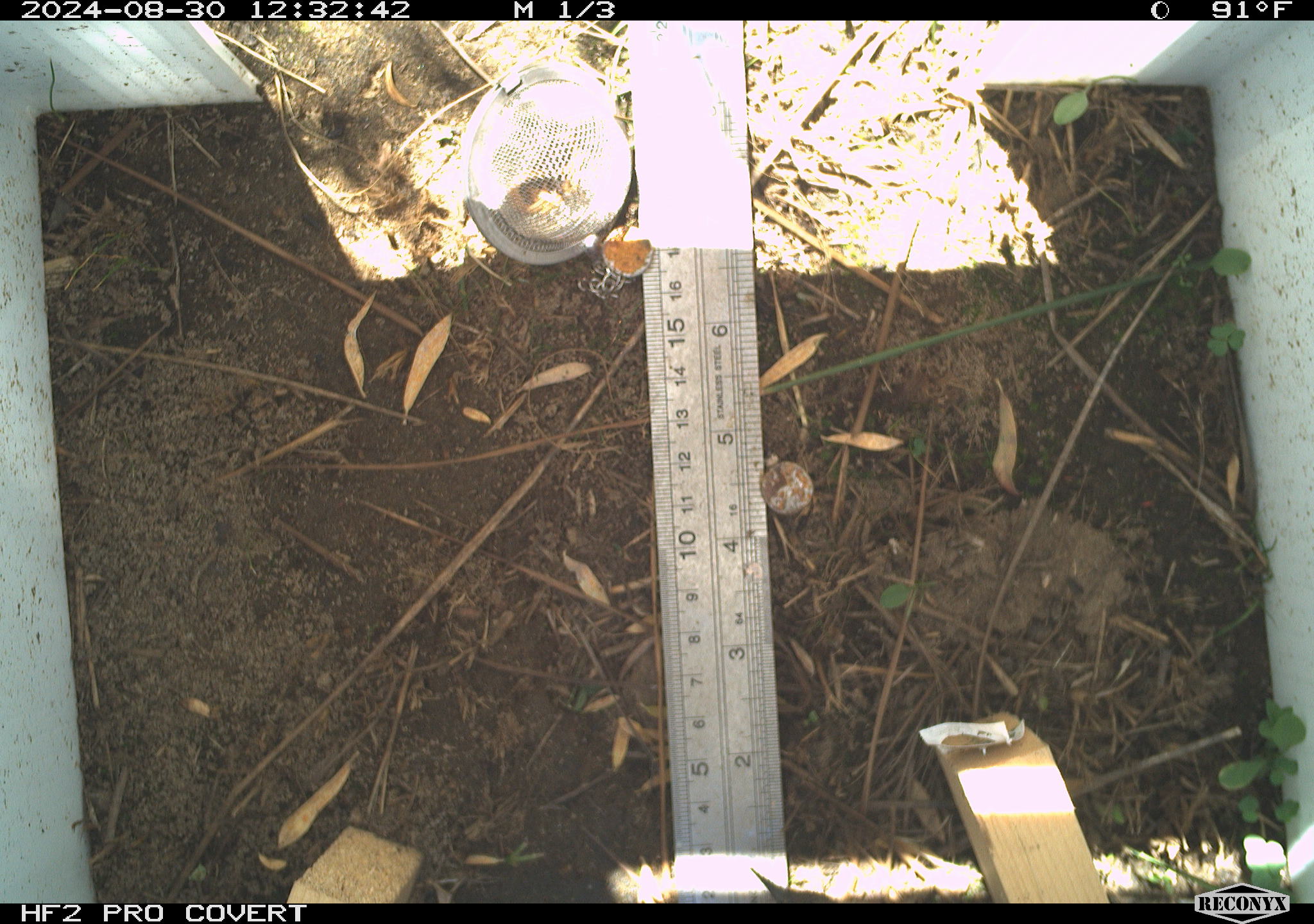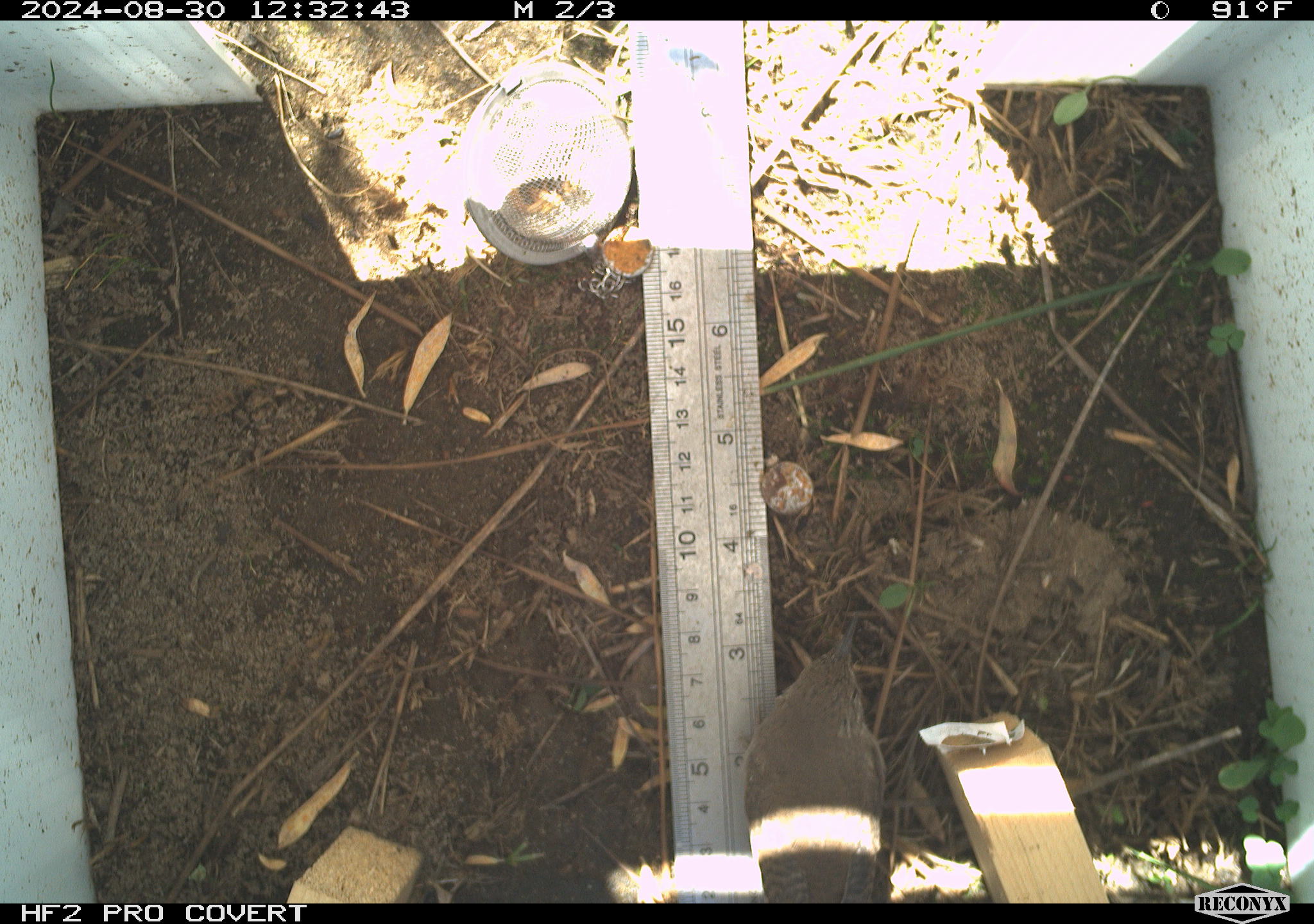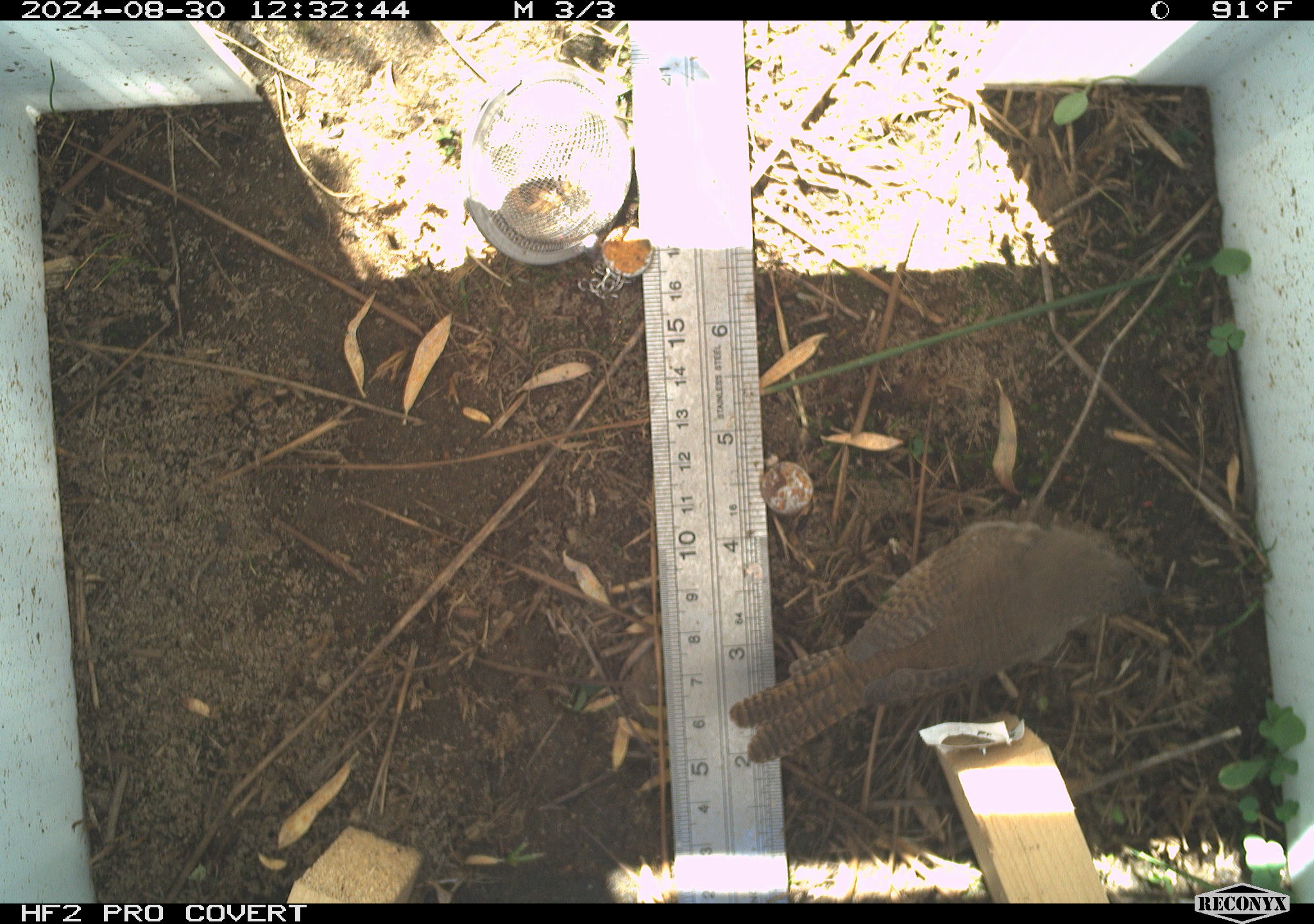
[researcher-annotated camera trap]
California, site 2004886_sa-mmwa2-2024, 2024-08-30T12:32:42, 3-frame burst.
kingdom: Animalia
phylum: Chordata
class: Aves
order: Passeriformes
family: Troglodytidae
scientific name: Troglodytidae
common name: wren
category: troglodytidae family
Troglodytidae family (wren) (Troglodytidae).